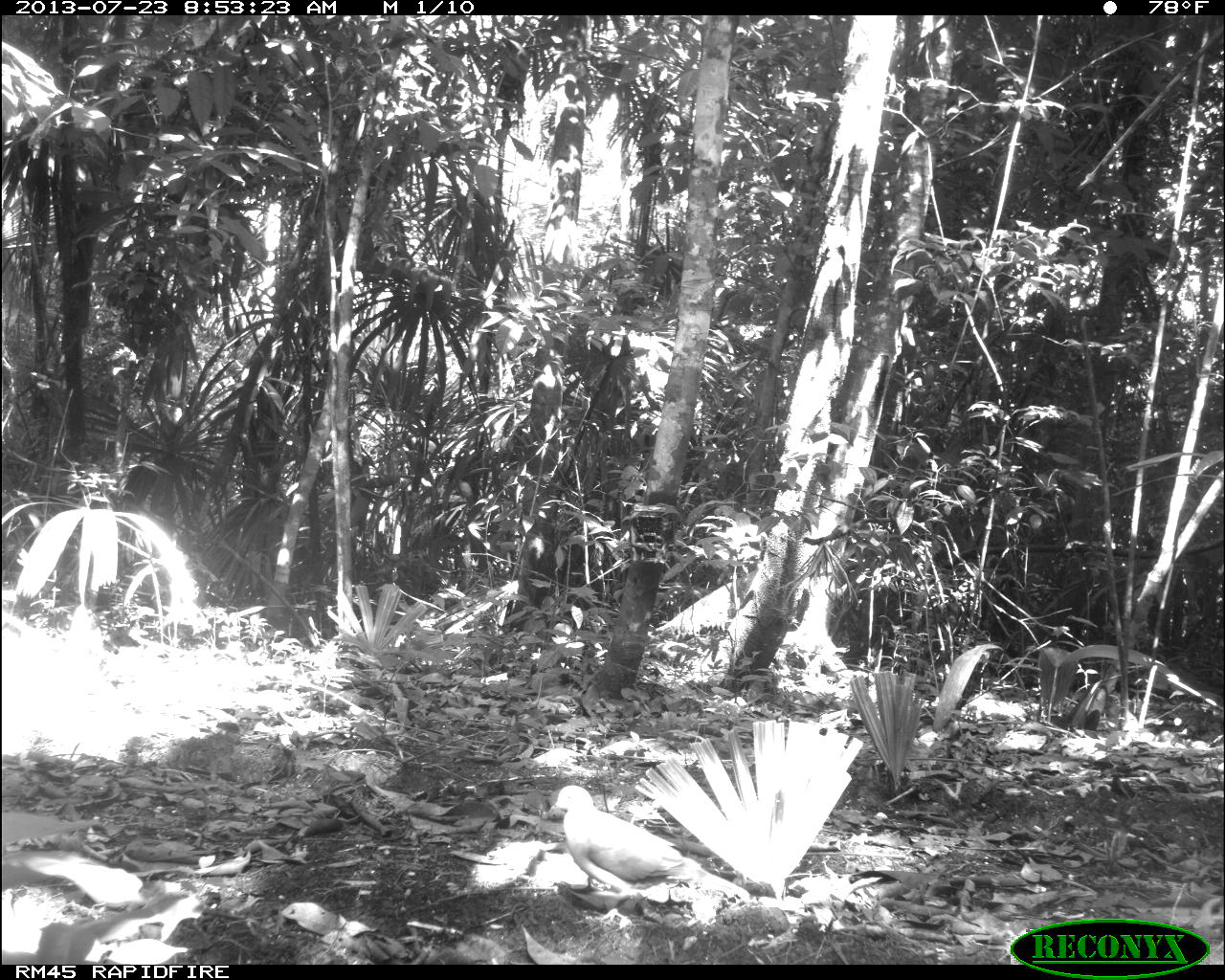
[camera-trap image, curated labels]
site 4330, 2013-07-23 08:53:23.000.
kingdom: Animalia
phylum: Chordata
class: Aves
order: Columbiformes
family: Columbidae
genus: Leptotila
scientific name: Leptotila plumbeiceps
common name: gray-headed dove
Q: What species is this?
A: Leptotila plumbeiceps (gray-headed dove).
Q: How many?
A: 1.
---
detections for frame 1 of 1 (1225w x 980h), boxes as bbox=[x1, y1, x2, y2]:
leptotila plumbeiceps: bbox=[547, 784, 750, 924]